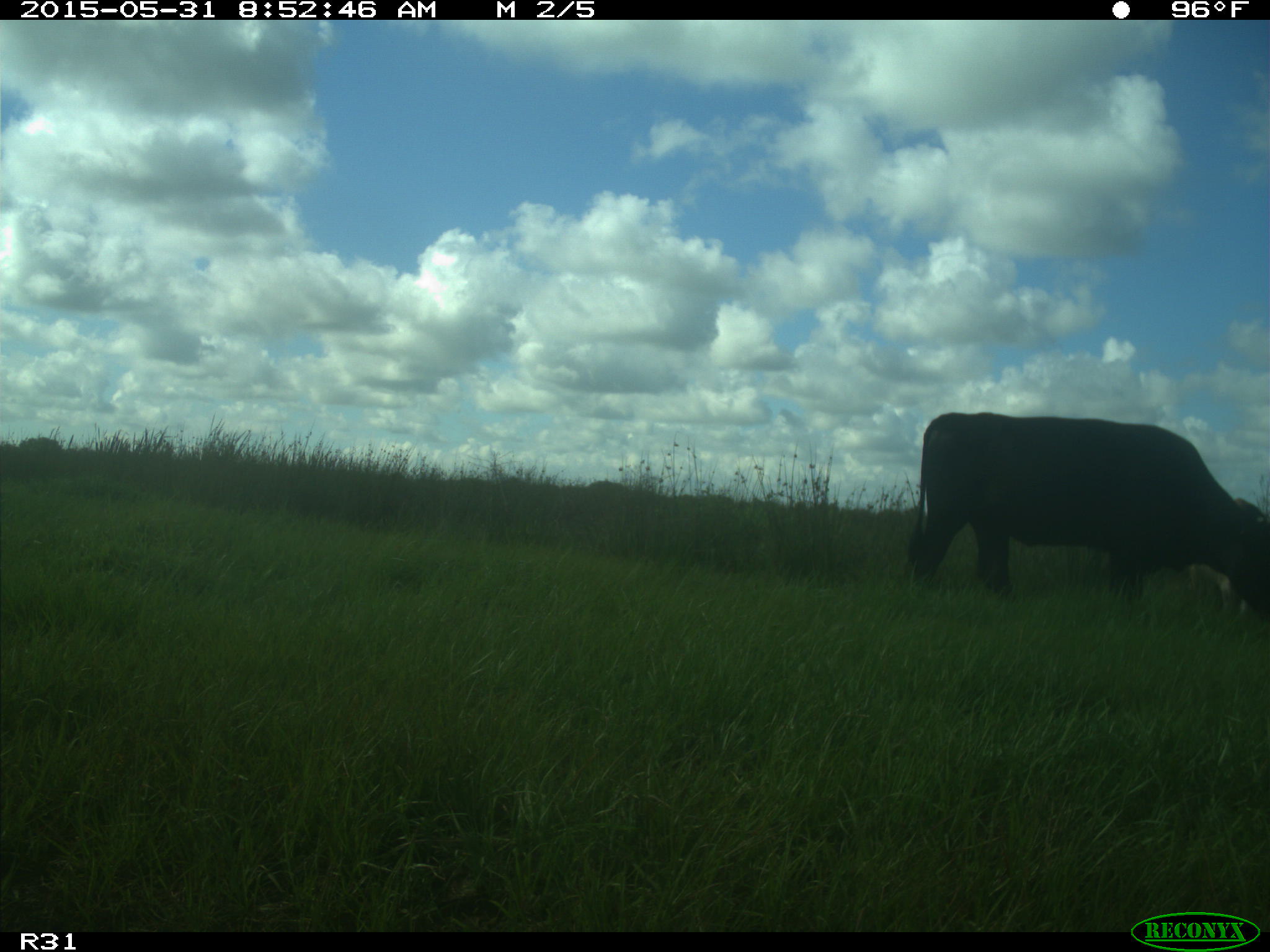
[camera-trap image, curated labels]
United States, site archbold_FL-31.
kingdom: Animalia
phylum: Chordata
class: Mammalia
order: Artiodactyla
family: Bovidae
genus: Bos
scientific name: Bos taurus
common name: domestic cow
Bos taurus (domestic cow).